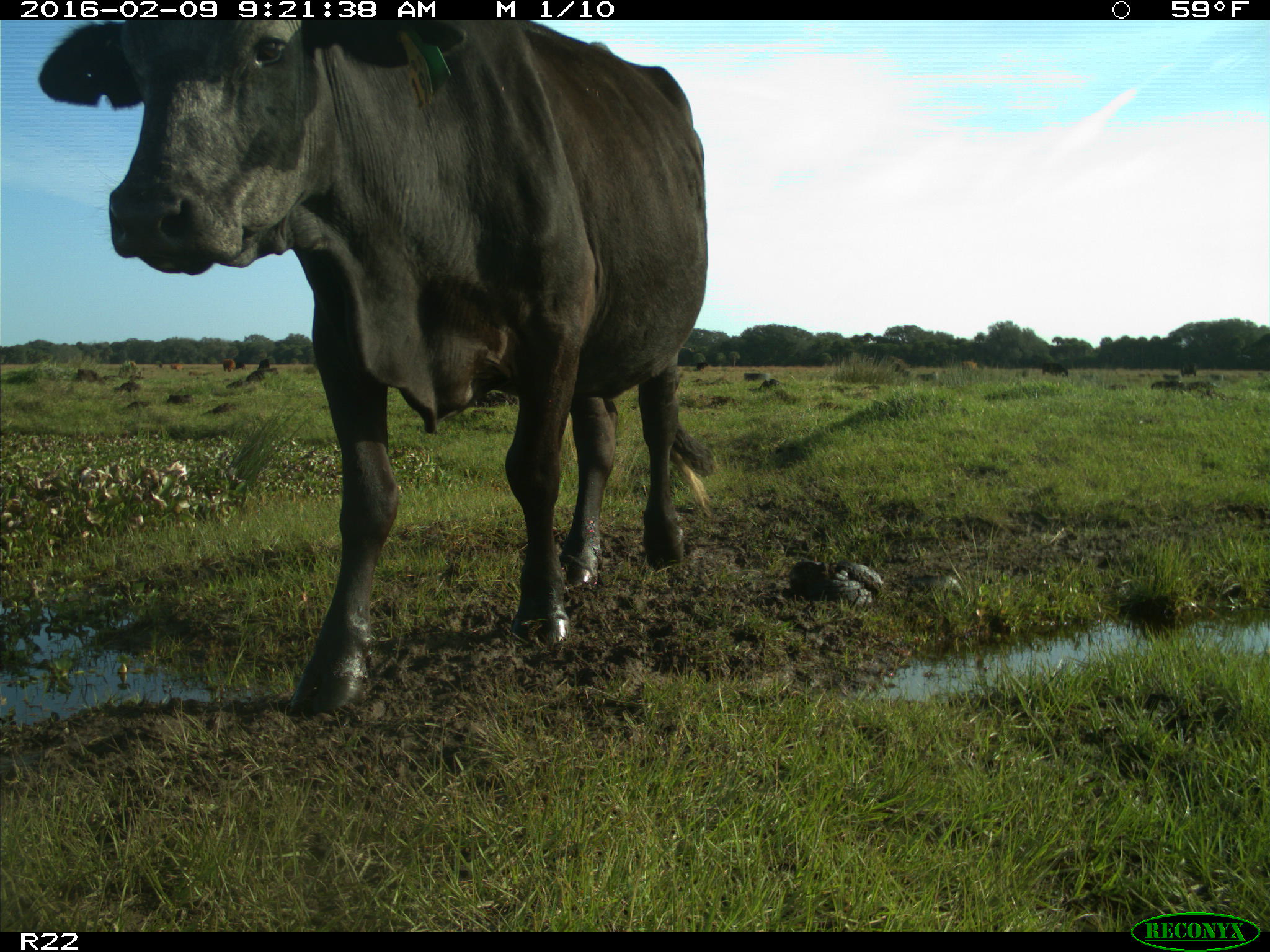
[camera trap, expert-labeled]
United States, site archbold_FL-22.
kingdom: Animalia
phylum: Chordata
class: Mammalia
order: Artiodactyla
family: Bovidae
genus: Bos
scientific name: Bos taurus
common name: domestic cow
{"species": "Bos taurus (domestic cow)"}